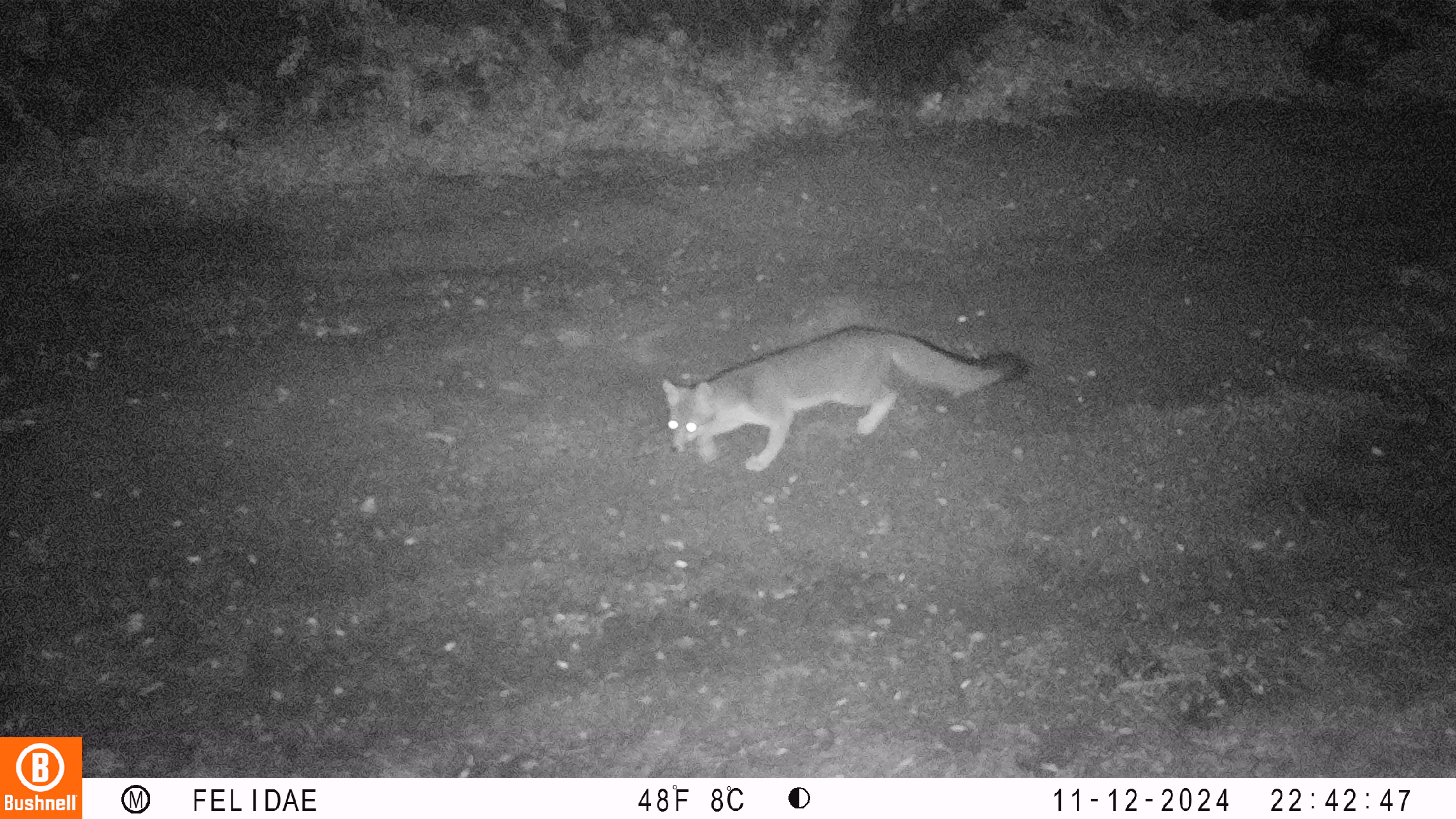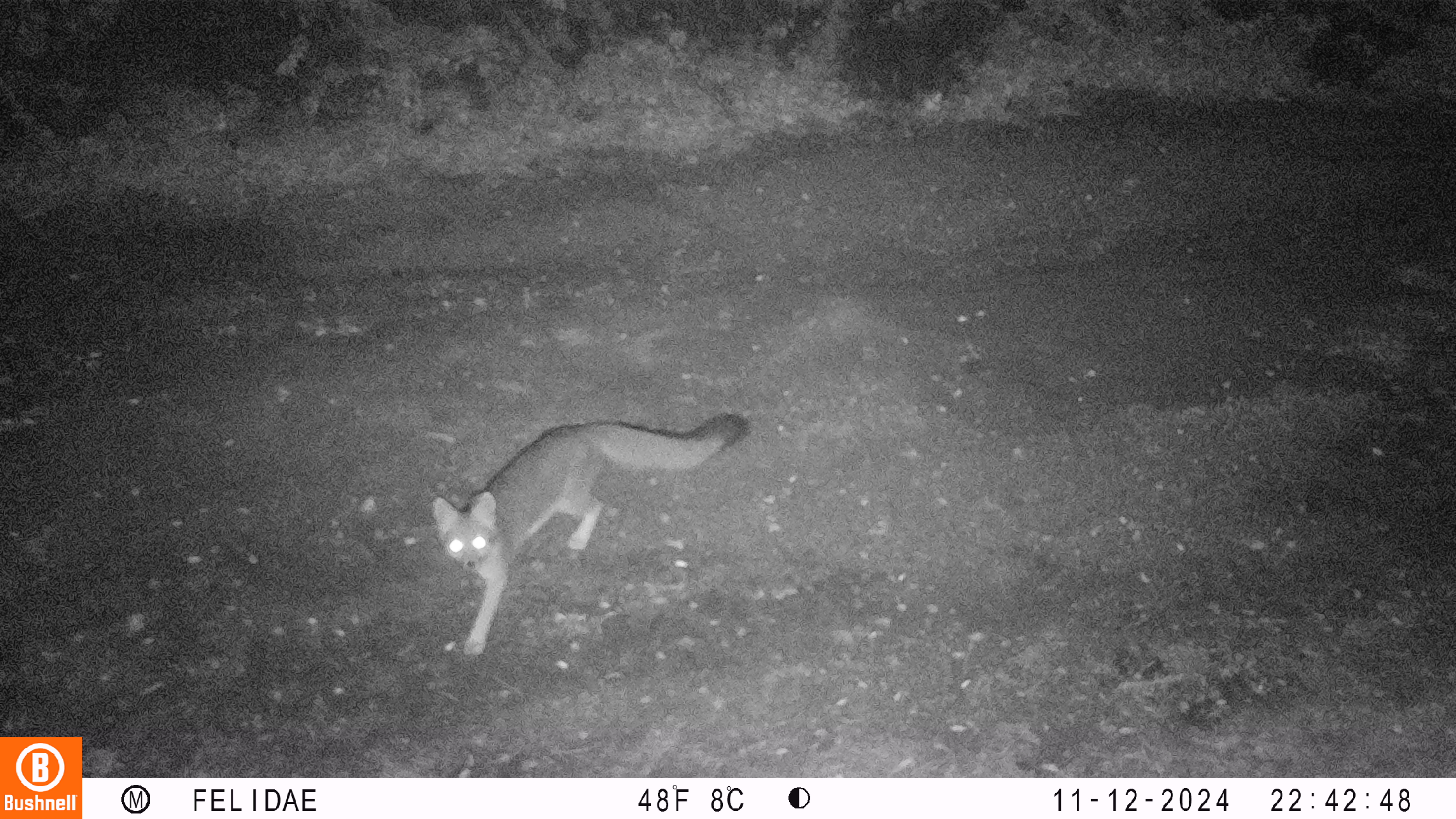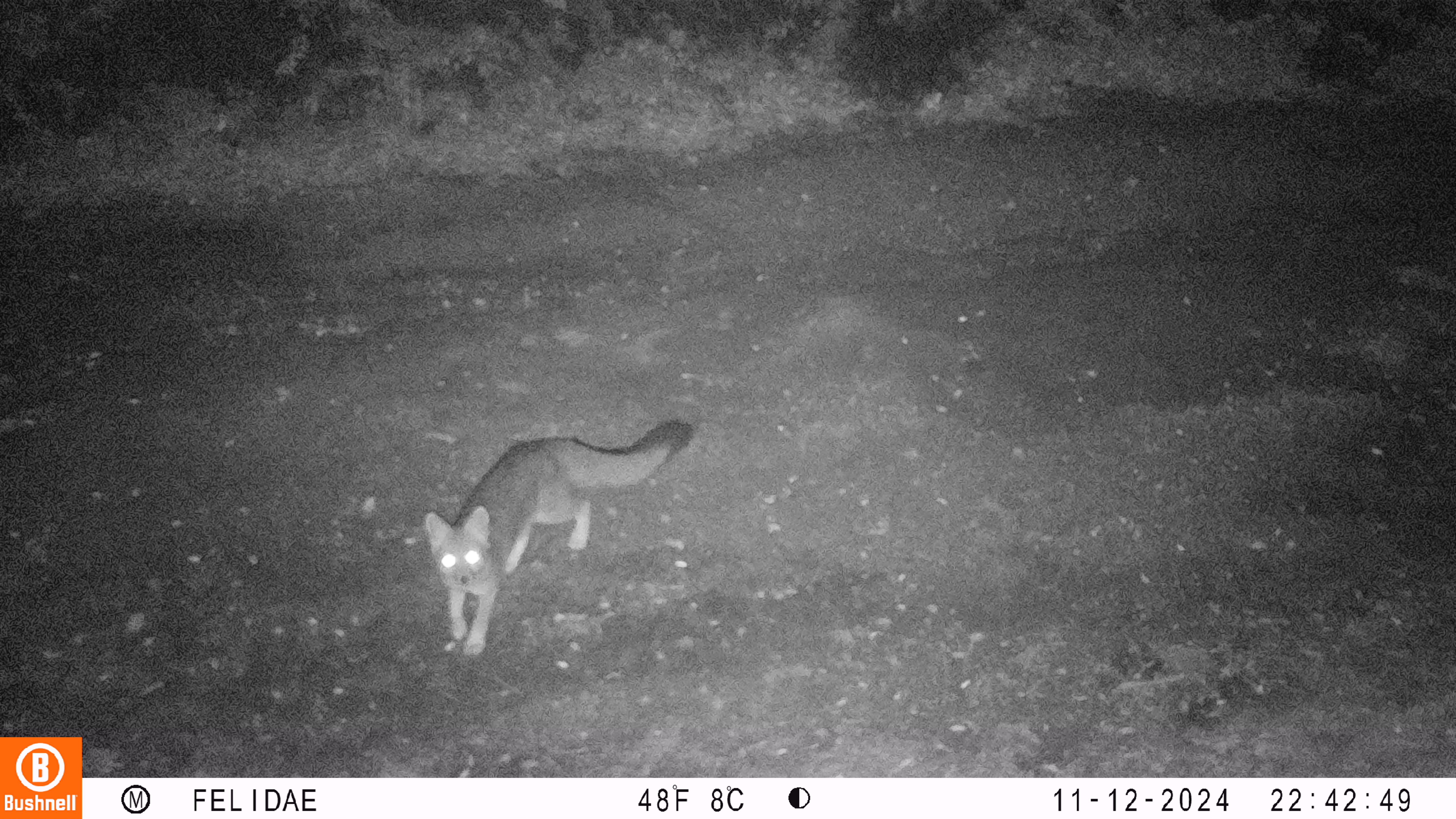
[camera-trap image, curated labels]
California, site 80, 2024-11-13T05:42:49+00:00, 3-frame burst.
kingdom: Animalia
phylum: Chordata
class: Mammalia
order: Carnivora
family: Canidae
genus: Urocyon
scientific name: Urocyon cinereoargenteus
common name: gray fox